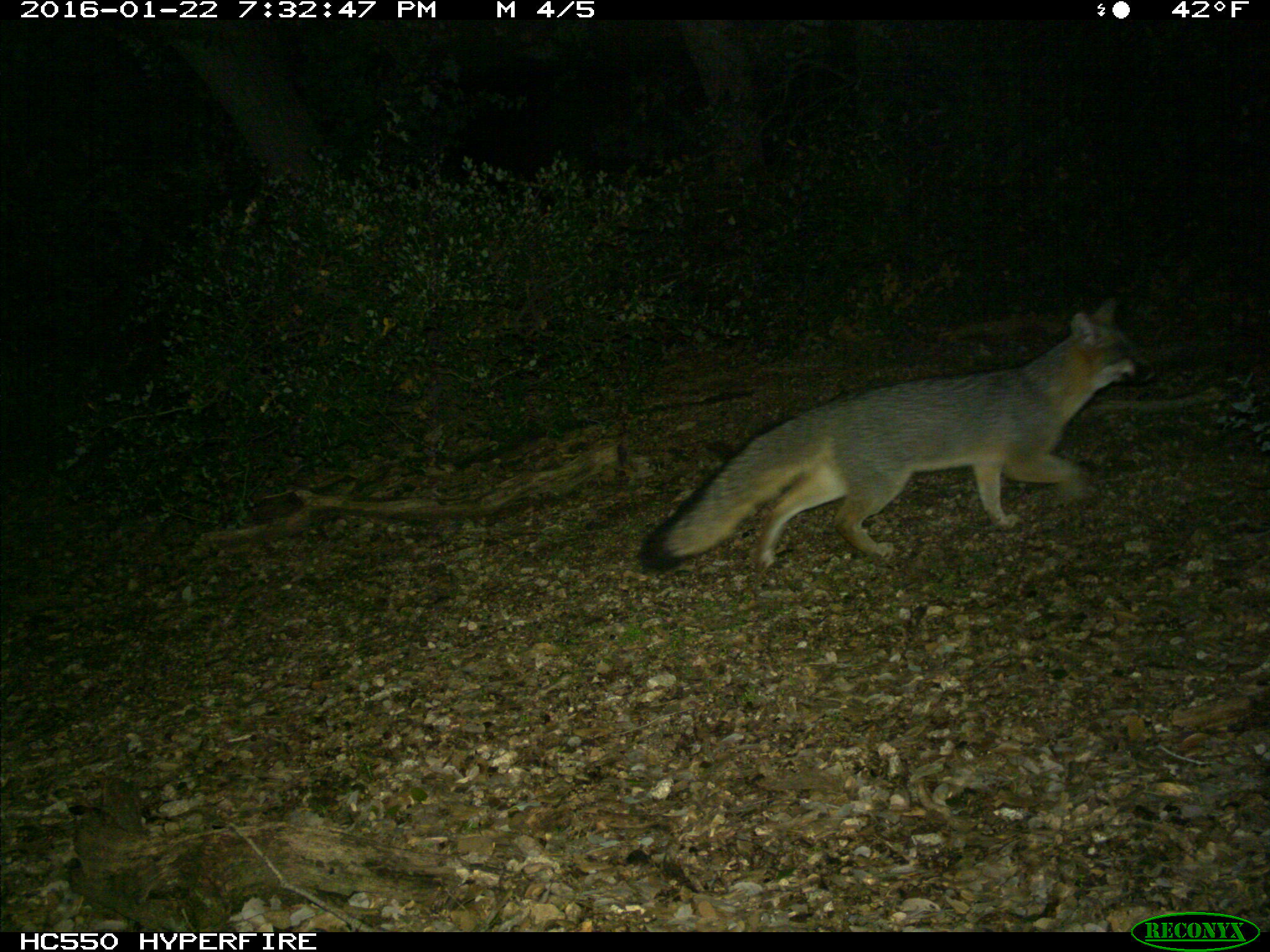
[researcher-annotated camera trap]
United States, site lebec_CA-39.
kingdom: Animalia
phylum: Chordata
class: Mammalia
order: Carnivora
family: Canidae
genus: Urocyon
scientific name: Urocyon cinereoargenteus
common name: gray fox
Urocyon cinereoargenteus (gray fox).